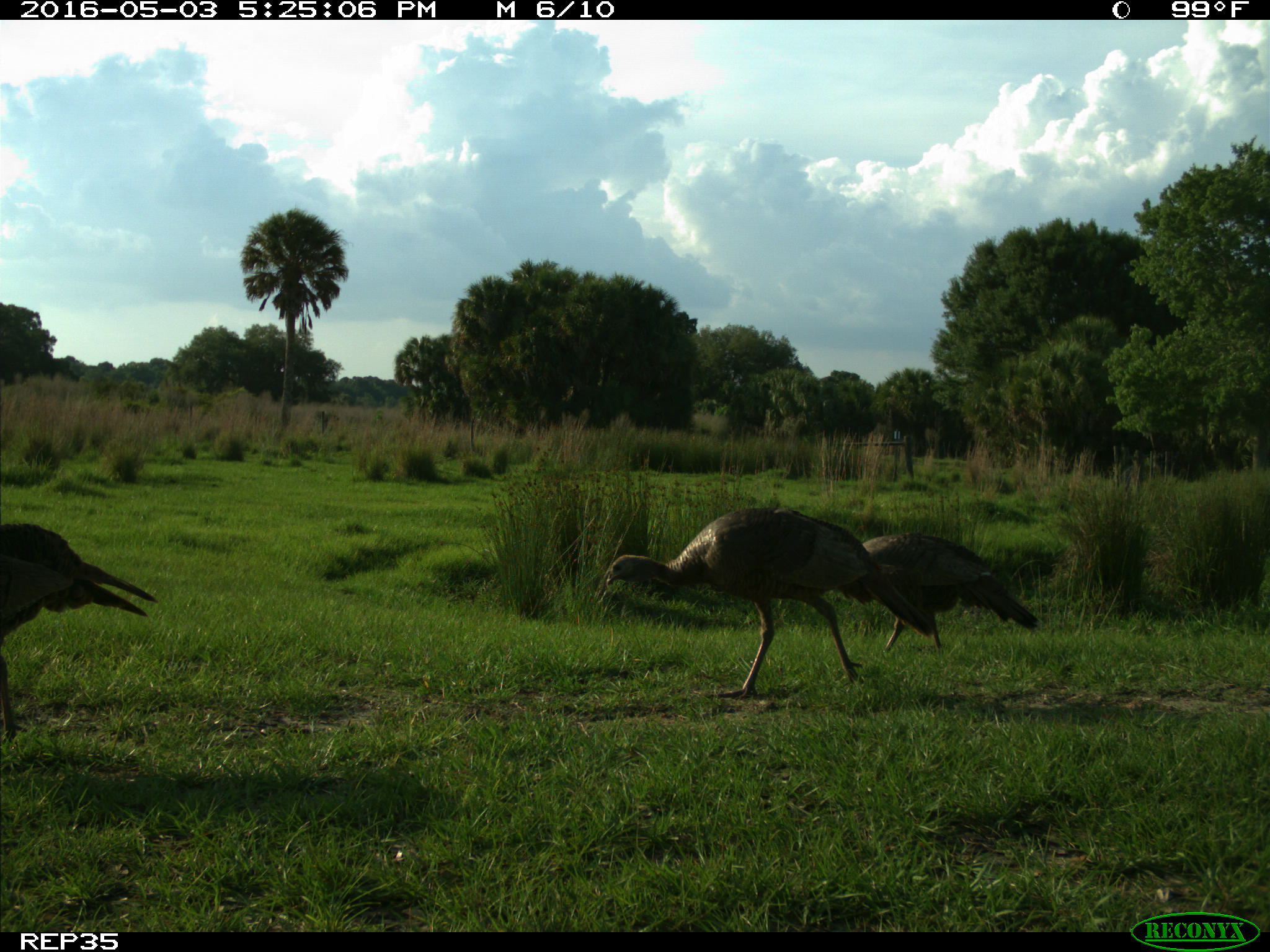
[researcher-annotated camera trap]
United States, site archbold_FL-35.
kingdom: Animalia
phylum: Chordata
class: Aves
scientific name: Aves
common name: birds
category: unidentified bird